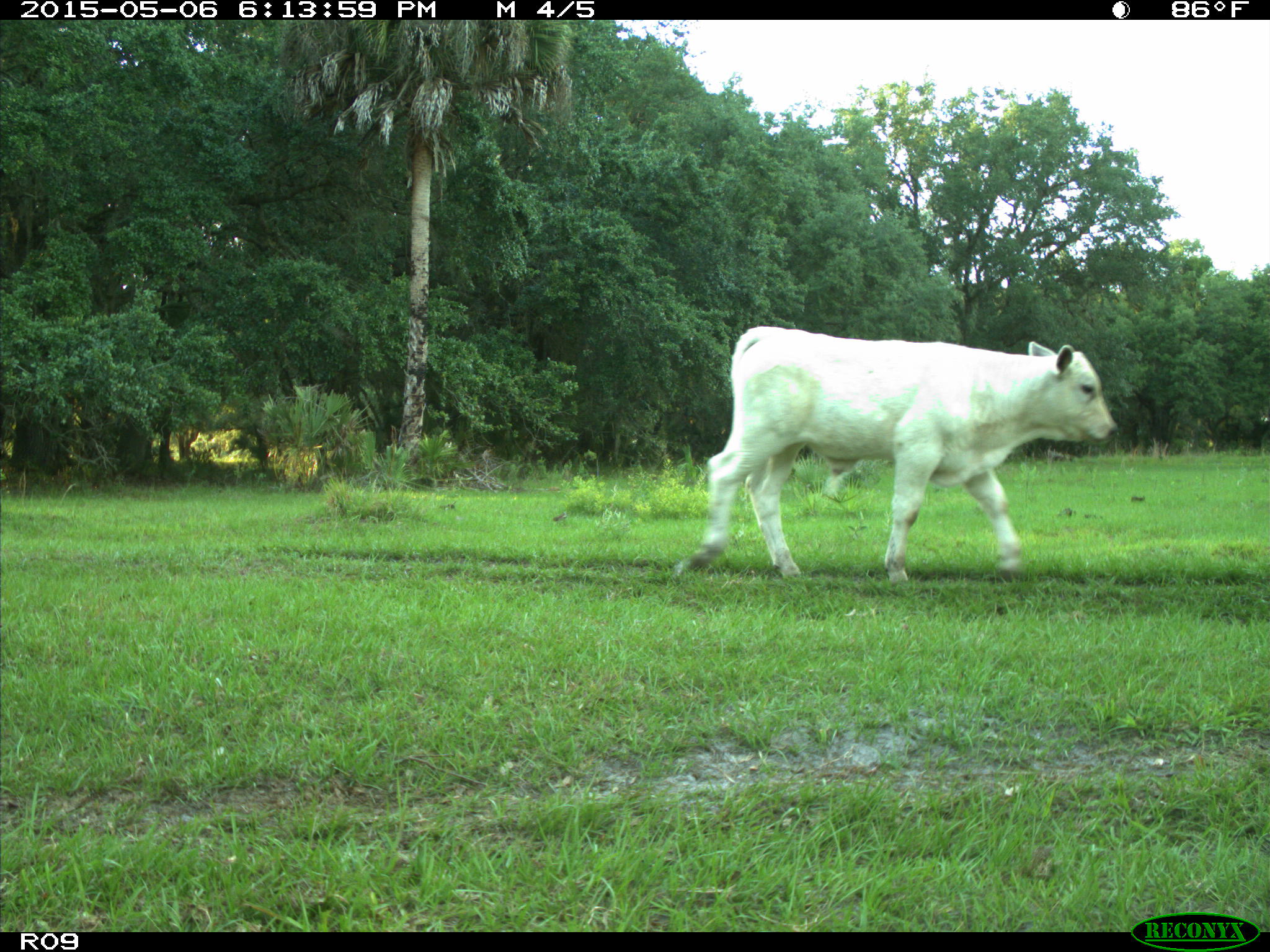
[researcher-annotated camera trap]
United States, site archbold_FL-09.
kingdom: Animalia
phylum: Chordata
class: Mammalia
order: Artiodactyla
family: Bovidae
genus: Bos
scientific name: Bos taurus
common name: domestic cow